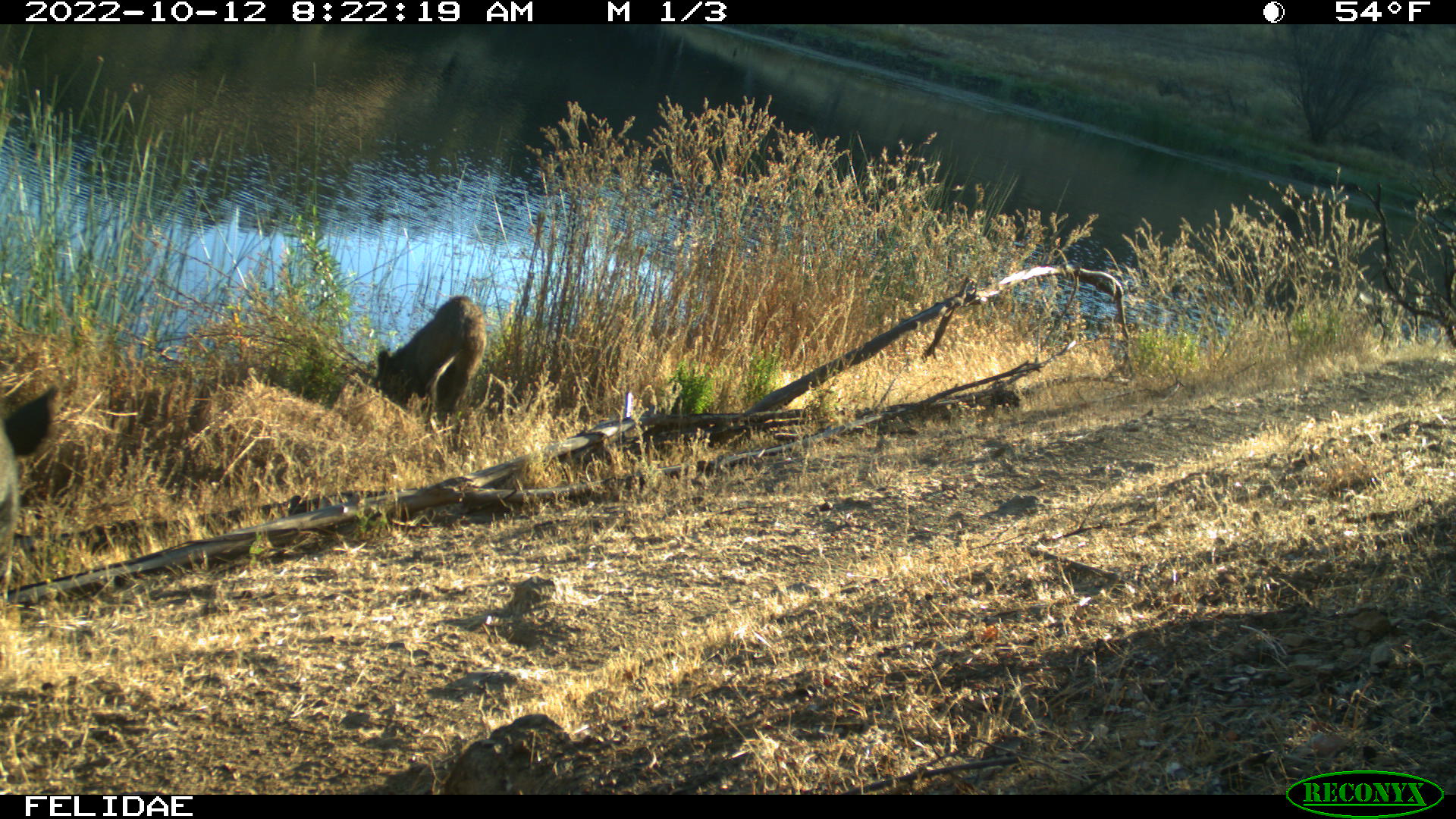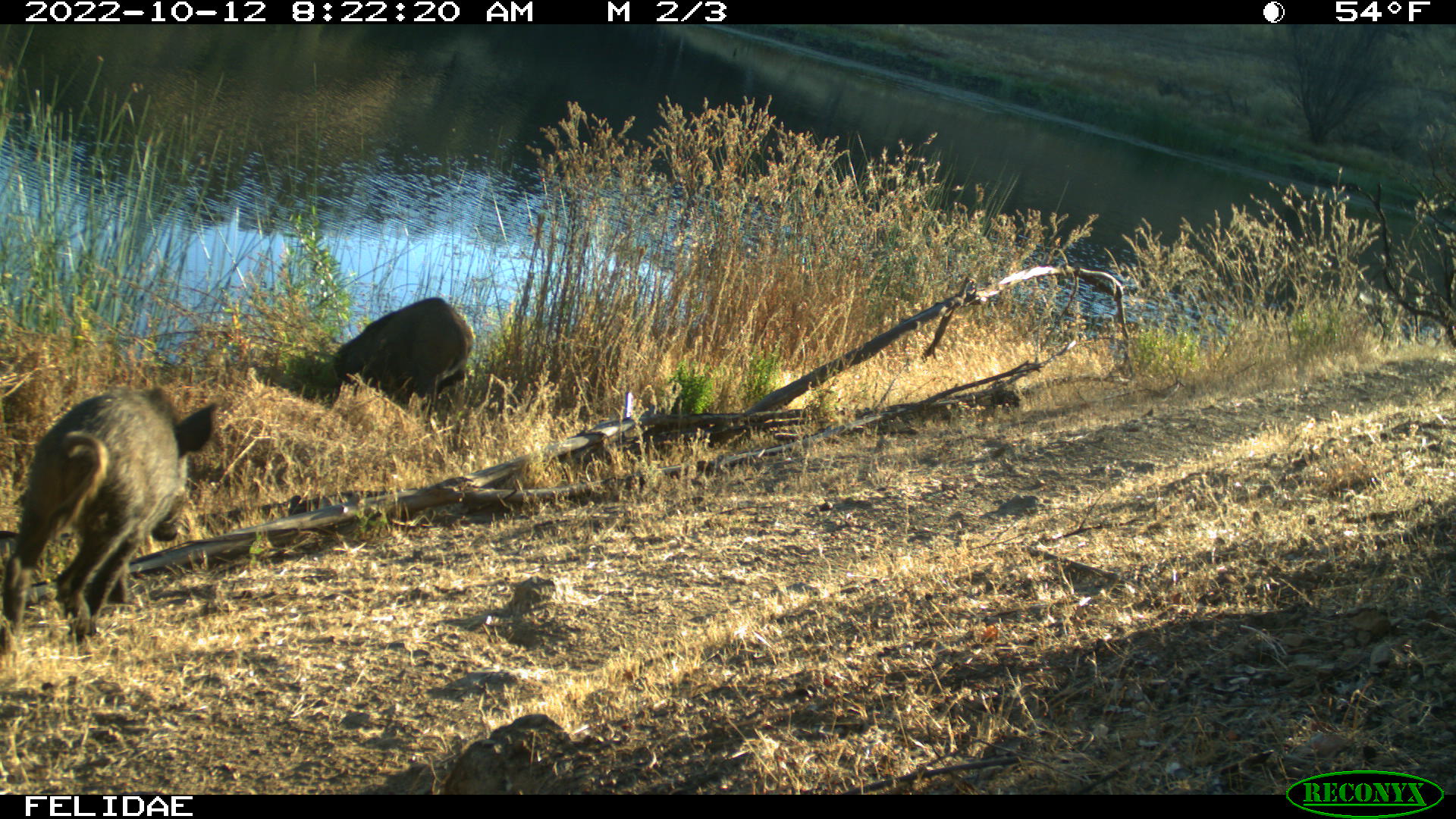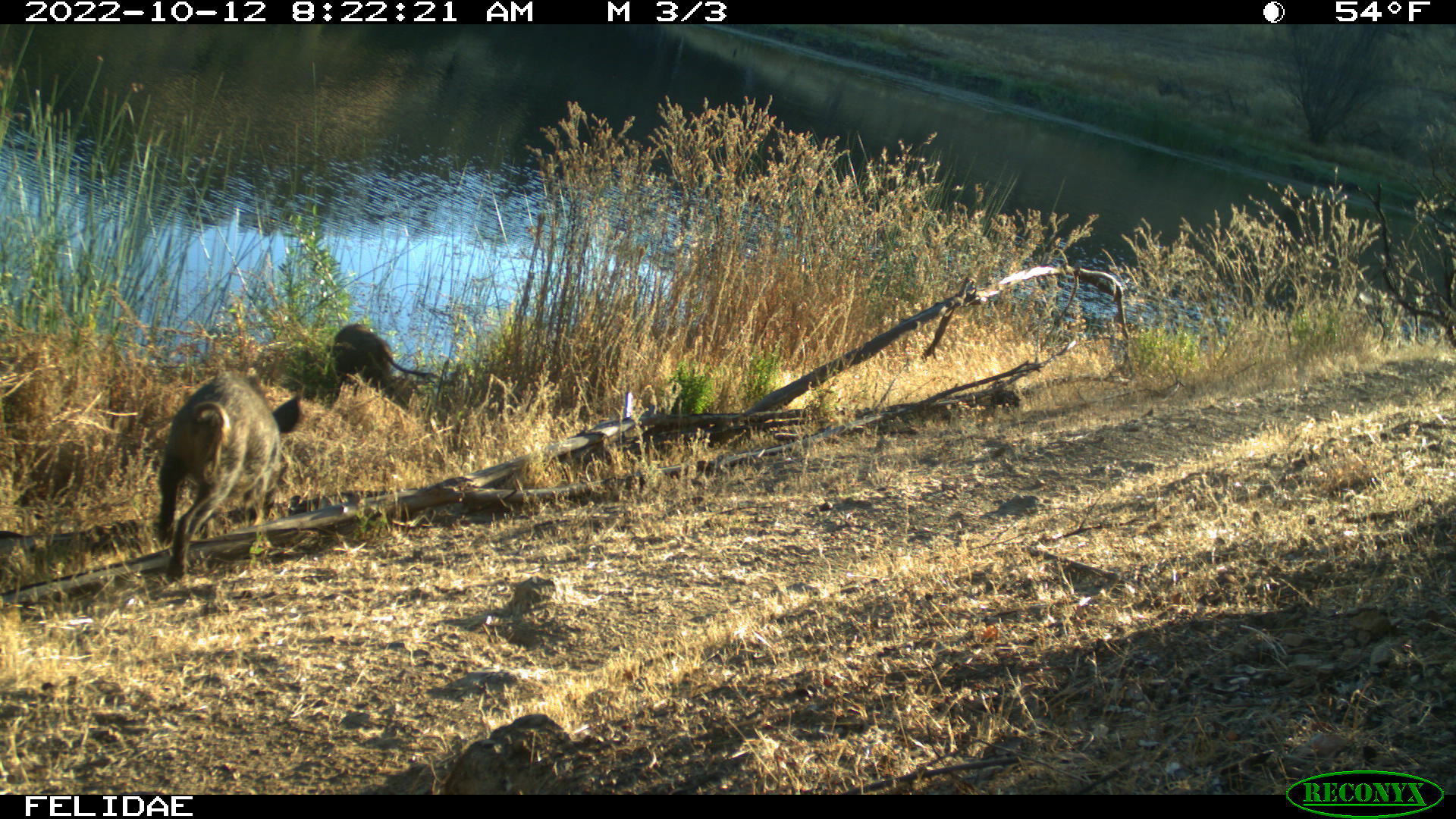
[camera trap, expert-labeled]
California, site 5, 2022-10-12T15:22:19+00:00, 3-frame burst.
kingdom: Animalia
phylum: Chordata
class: Mammalia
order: Artiodactyla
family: Suidae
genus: Sus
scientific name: Sus scrofa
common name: wild boar